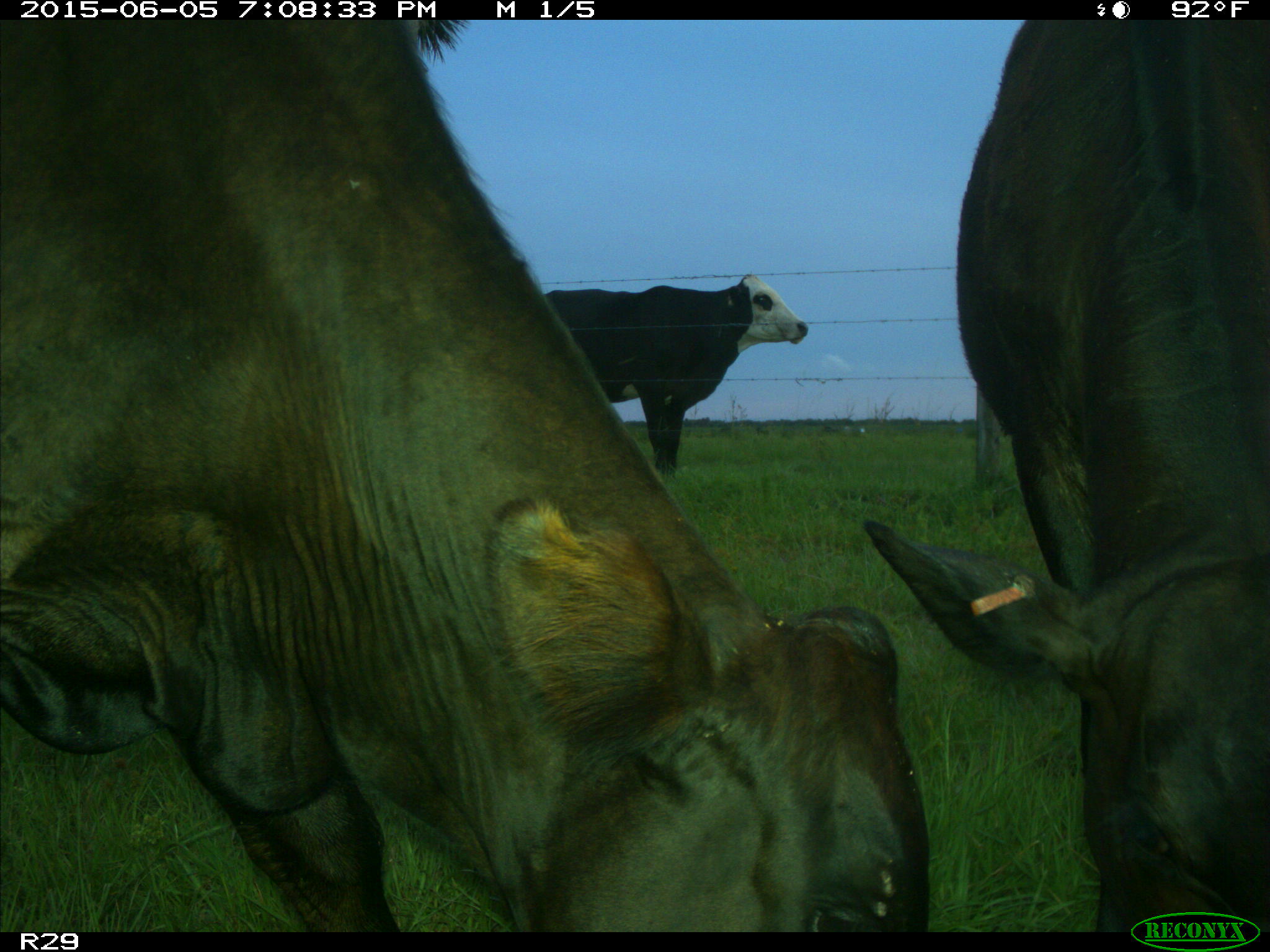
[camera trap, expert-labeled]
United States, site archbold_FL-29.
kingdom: Animalia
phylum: Chordata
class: Mammalia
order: Artiodactyla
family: Bovidae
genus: Bos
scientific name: Bos taurus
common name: domestic cow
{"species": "Bos taurus (domestic cow)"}